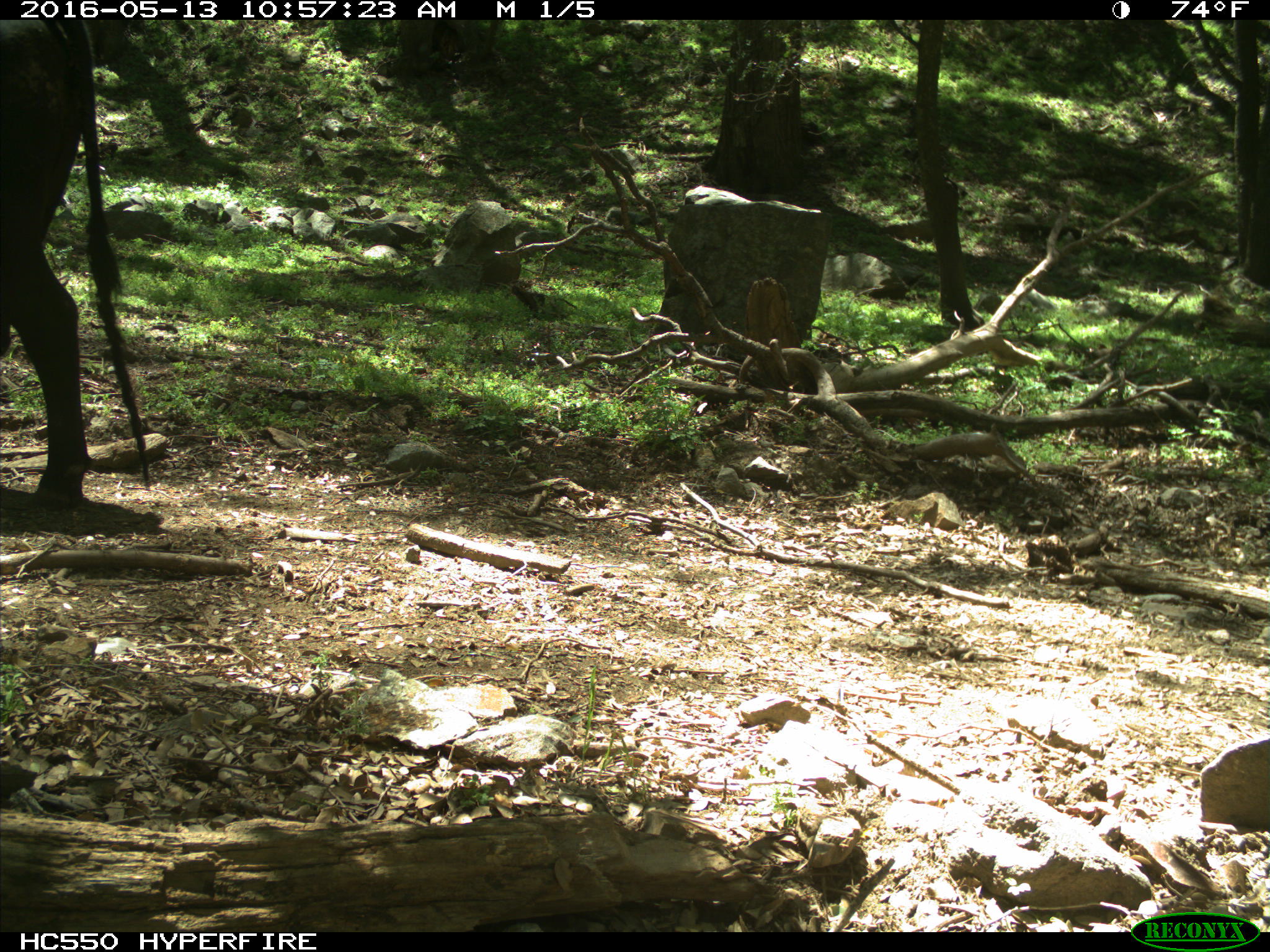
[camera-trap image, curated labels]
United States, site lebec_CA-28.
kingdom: Animalia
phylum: Chordata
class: Mammalia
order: Artiodactyla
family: Bovidae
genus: Bos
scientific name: Bos taurus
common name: domestic cow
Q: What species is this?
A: Bos taurus (domestic cow).